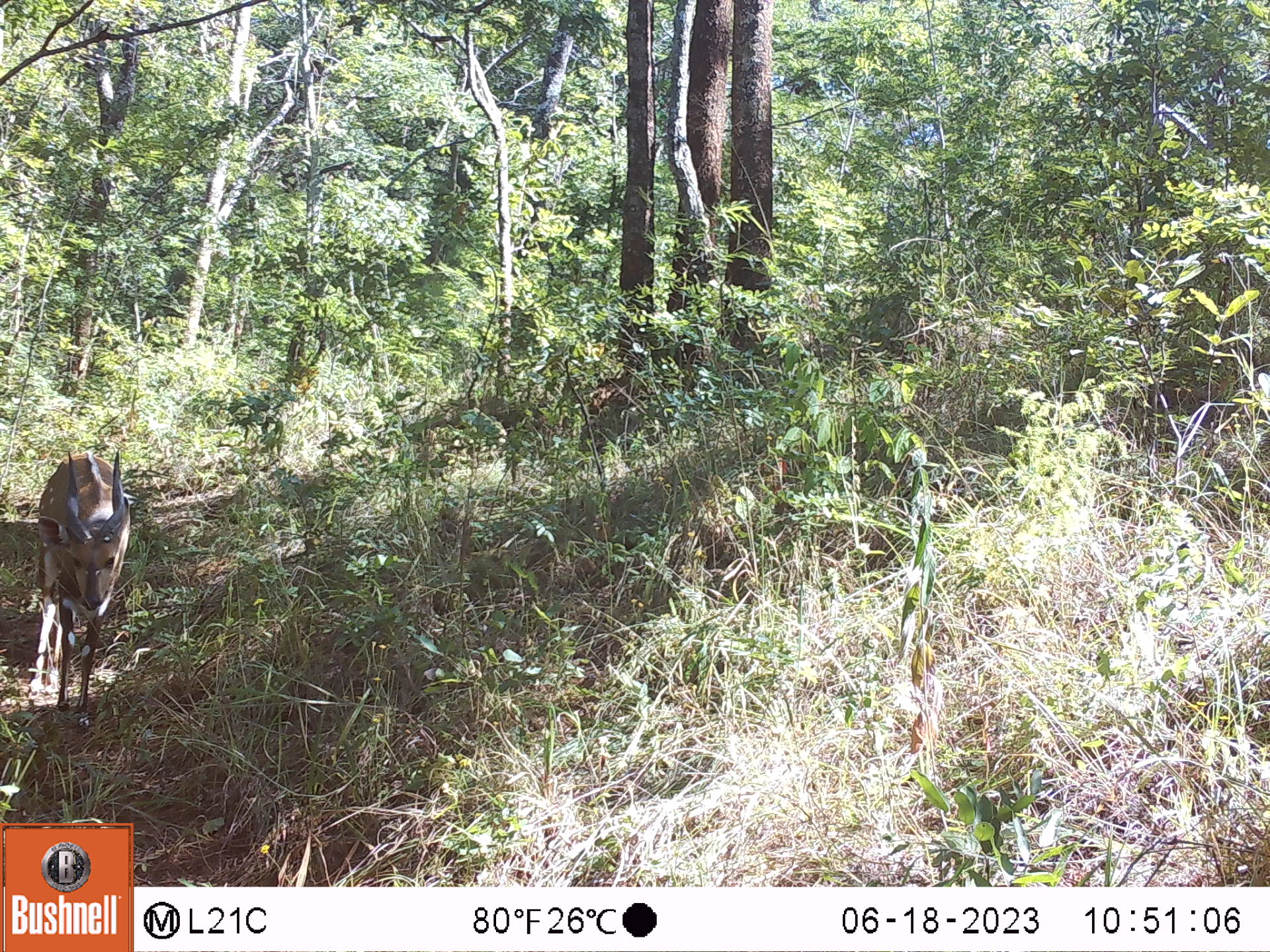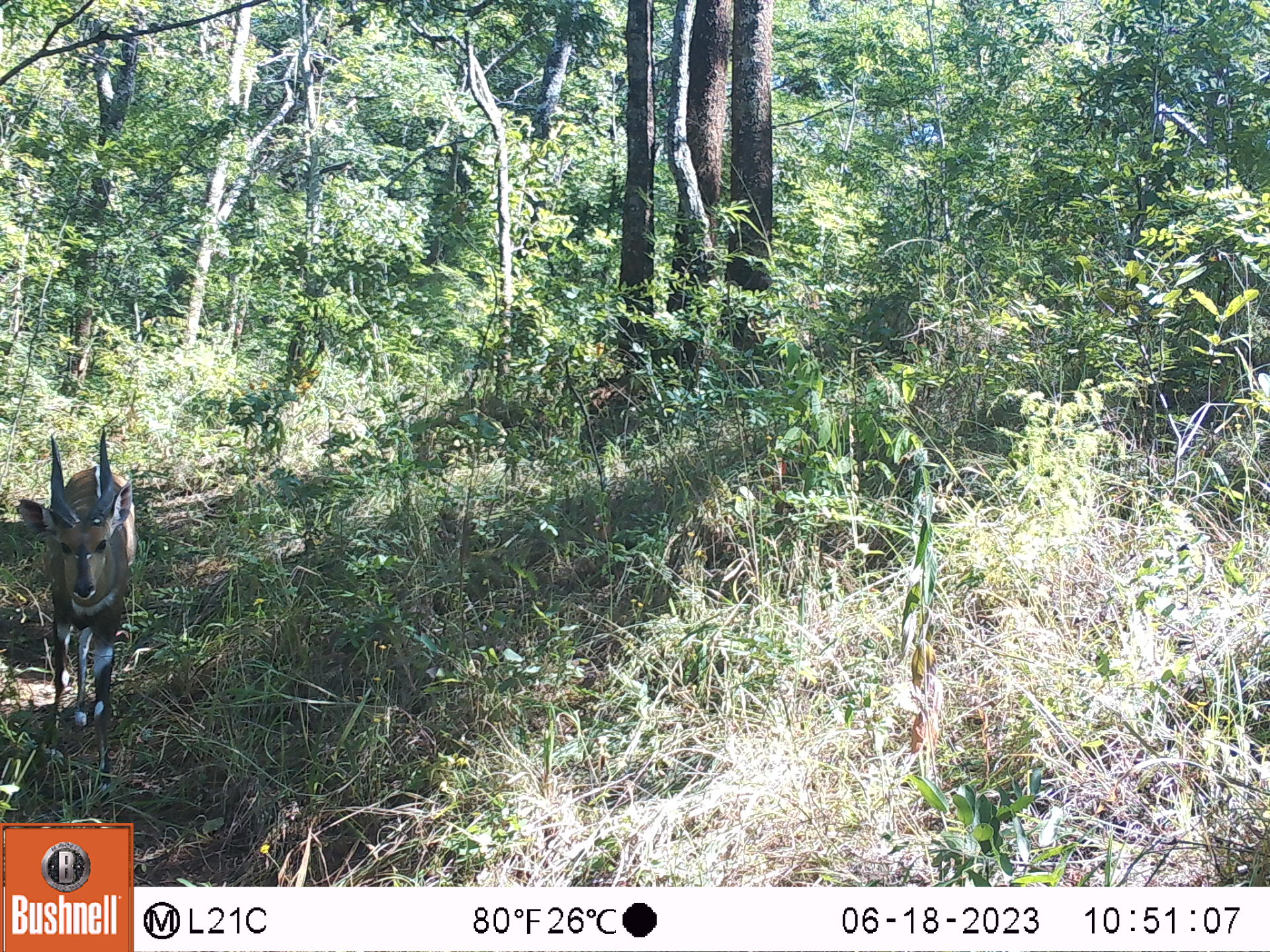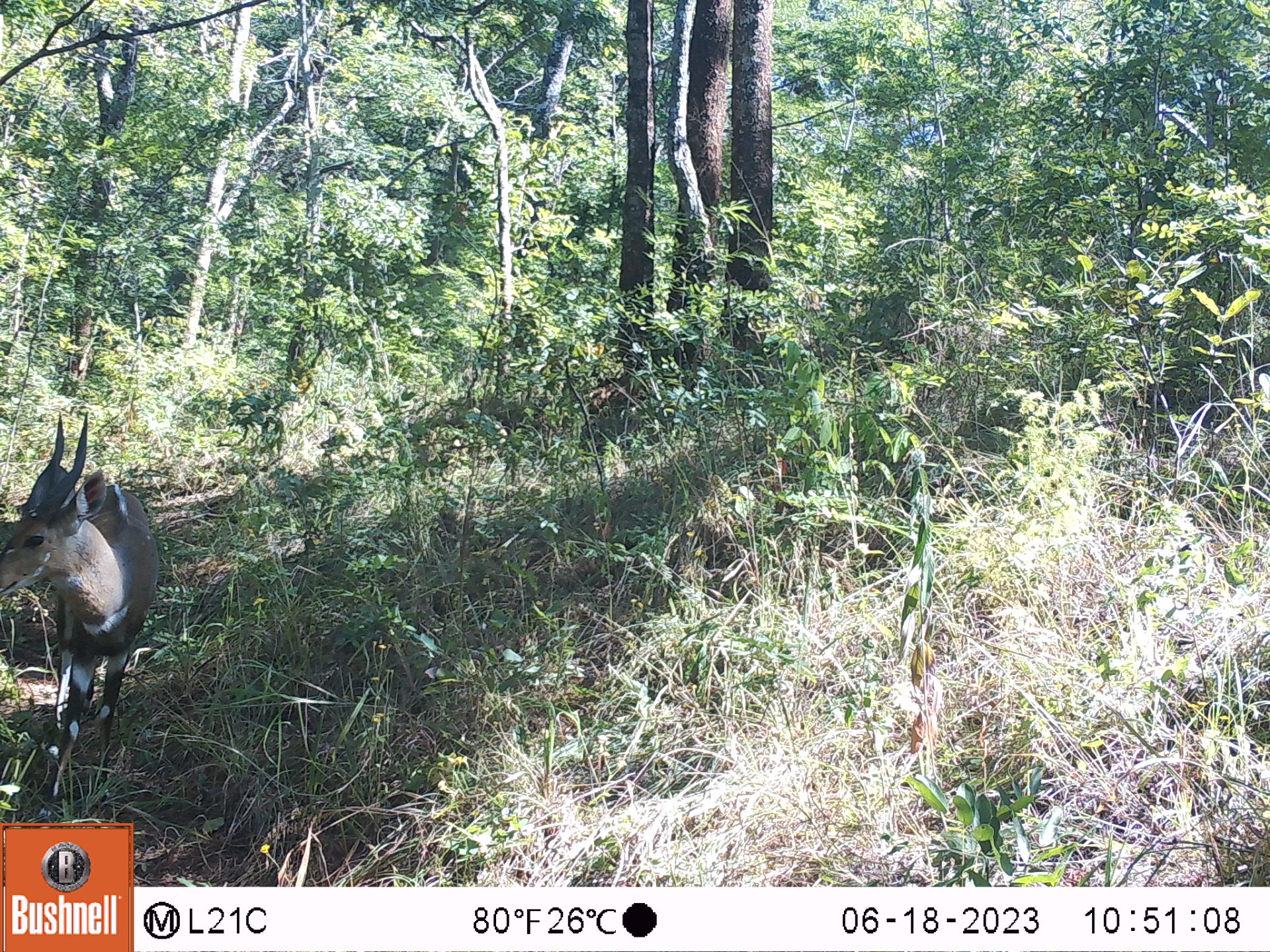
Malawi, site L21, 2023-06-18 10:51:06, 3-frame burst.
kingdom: Animalia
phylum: Chordata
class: Mammalia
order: Artiodactyla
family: Bovidae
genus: Tragelaphus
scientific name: Tragelaphus sylvaticus sylvaticus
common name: cape bushbuck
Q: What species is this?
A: Cape bushbuck (Tragelaphus sylvaticus sylvaticus).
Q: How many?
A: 1.